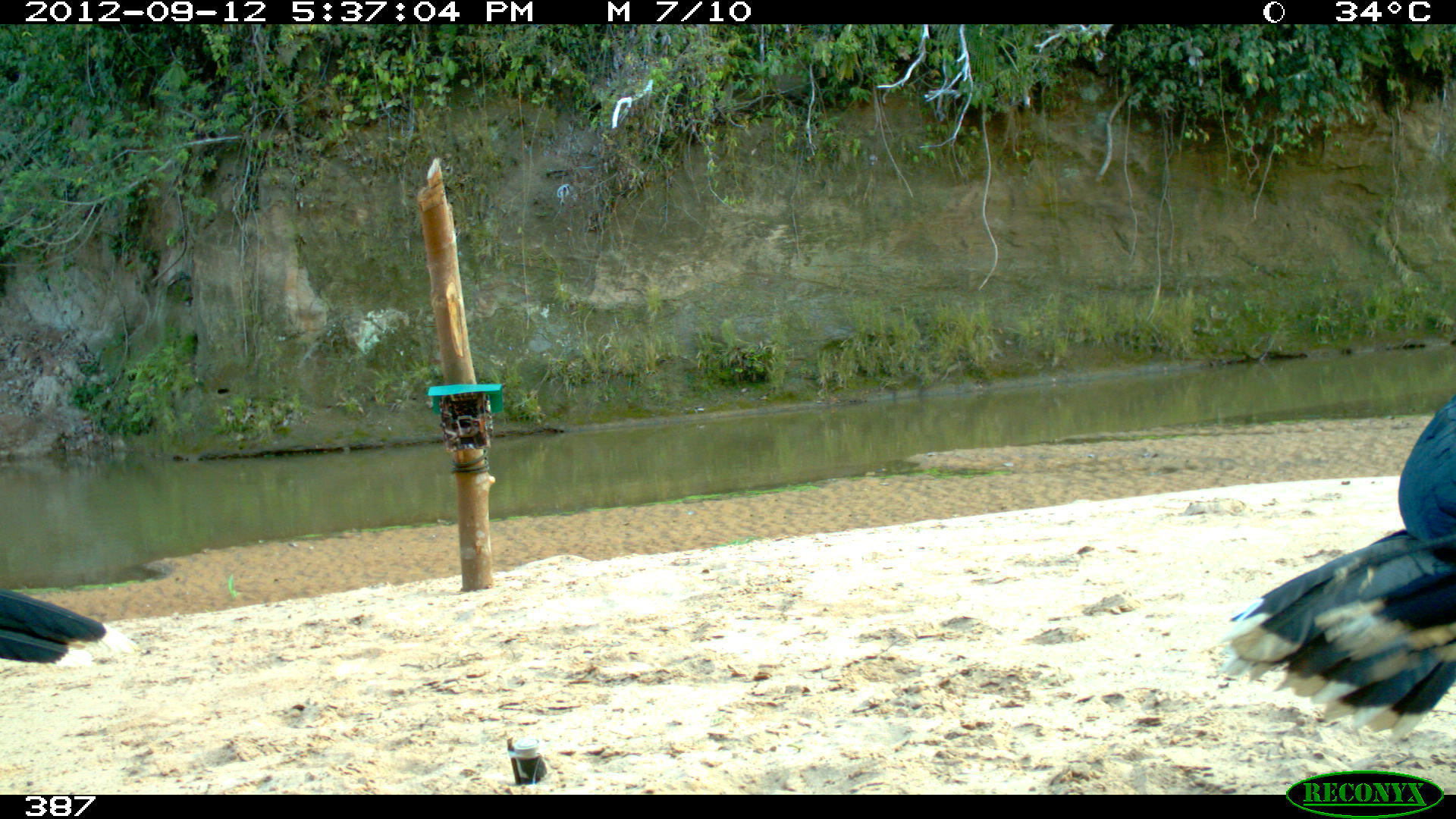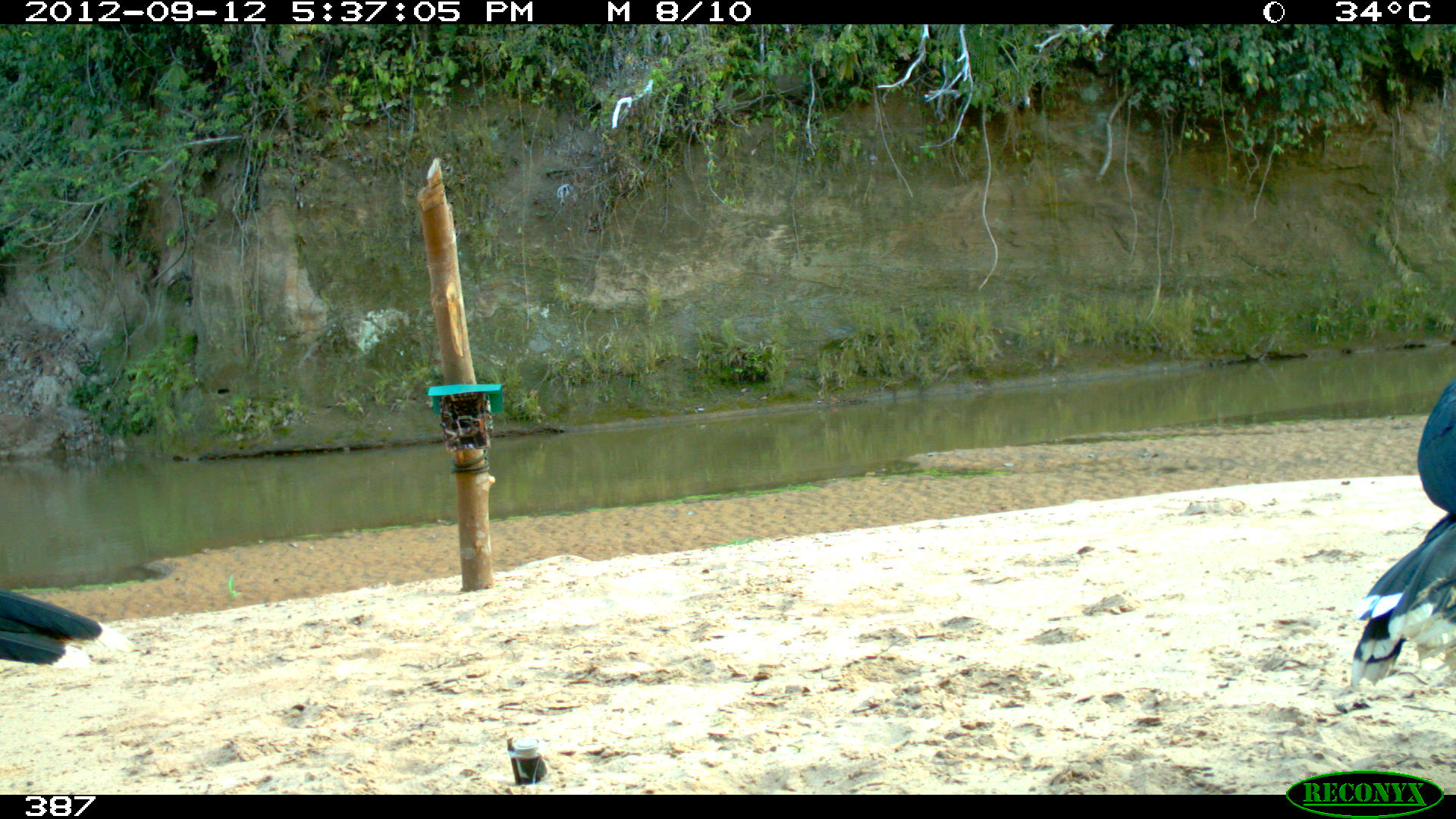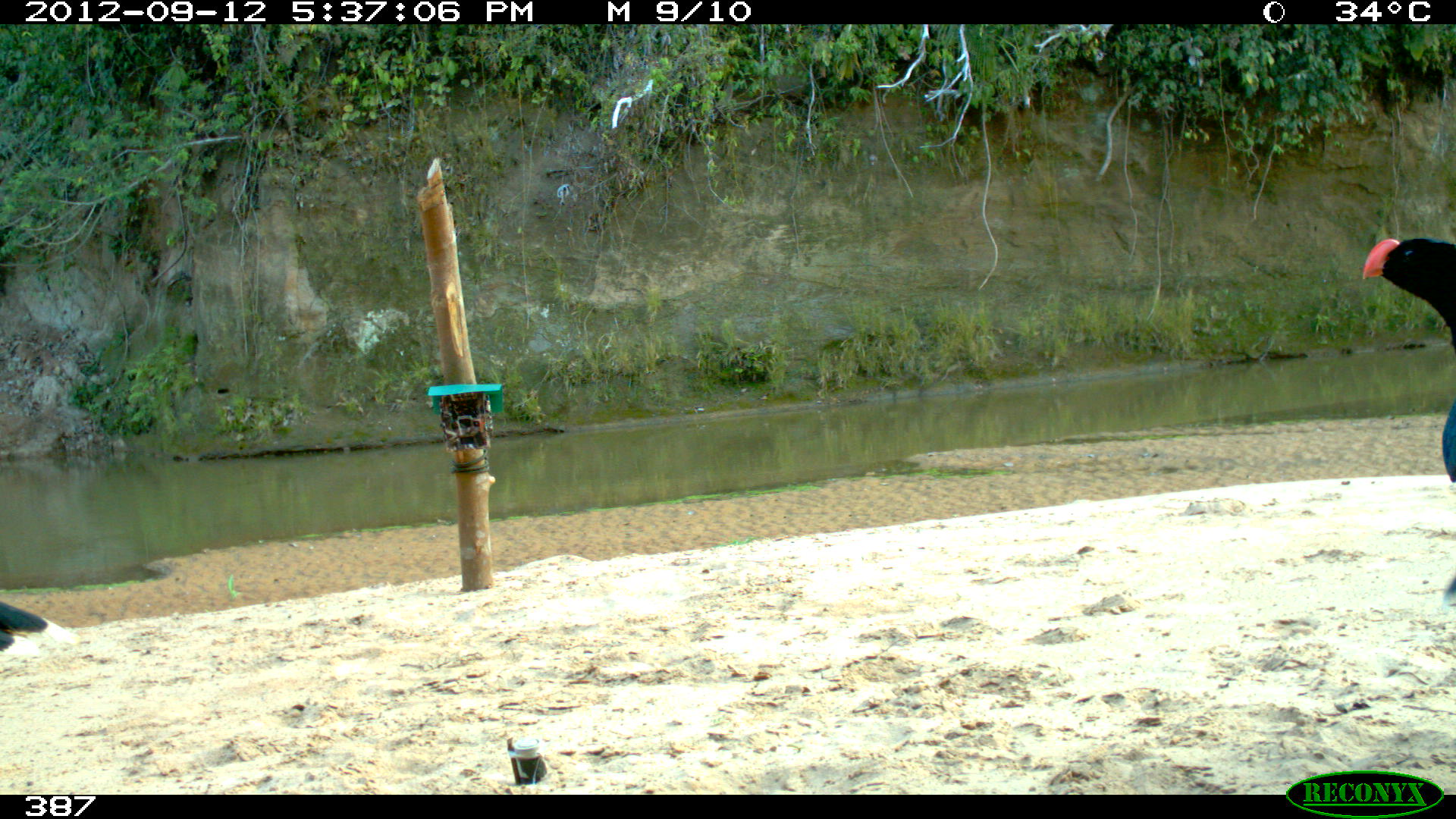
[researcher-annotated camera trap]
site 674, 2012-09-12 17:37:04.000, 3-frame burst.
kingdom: Animalia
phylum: Chordata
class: Aves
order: Galliformes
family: Cracidae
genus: Mitu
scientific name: Mitu tuberosum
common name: razor-billed curassow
Mitu tuberosum (razor-billed curassow).